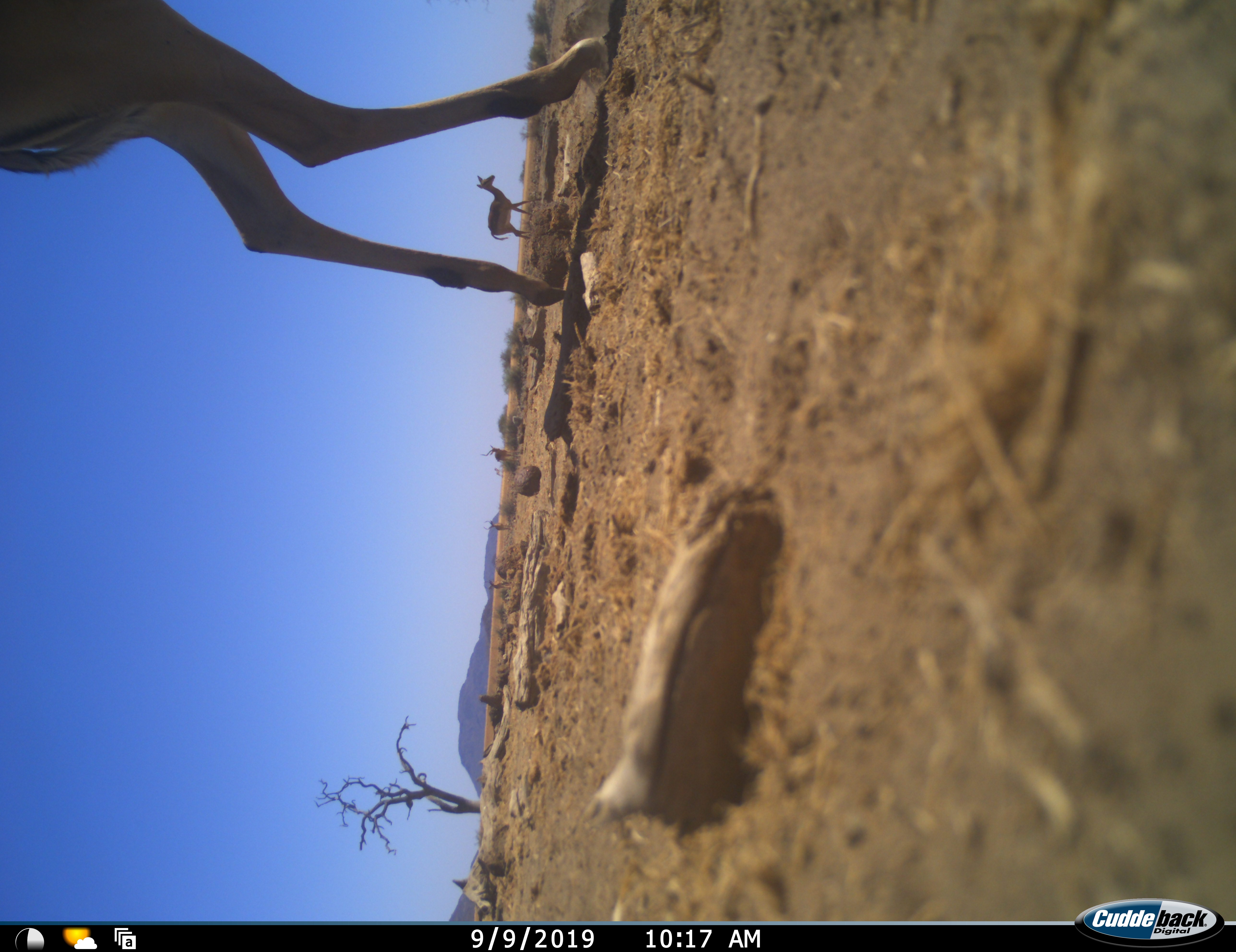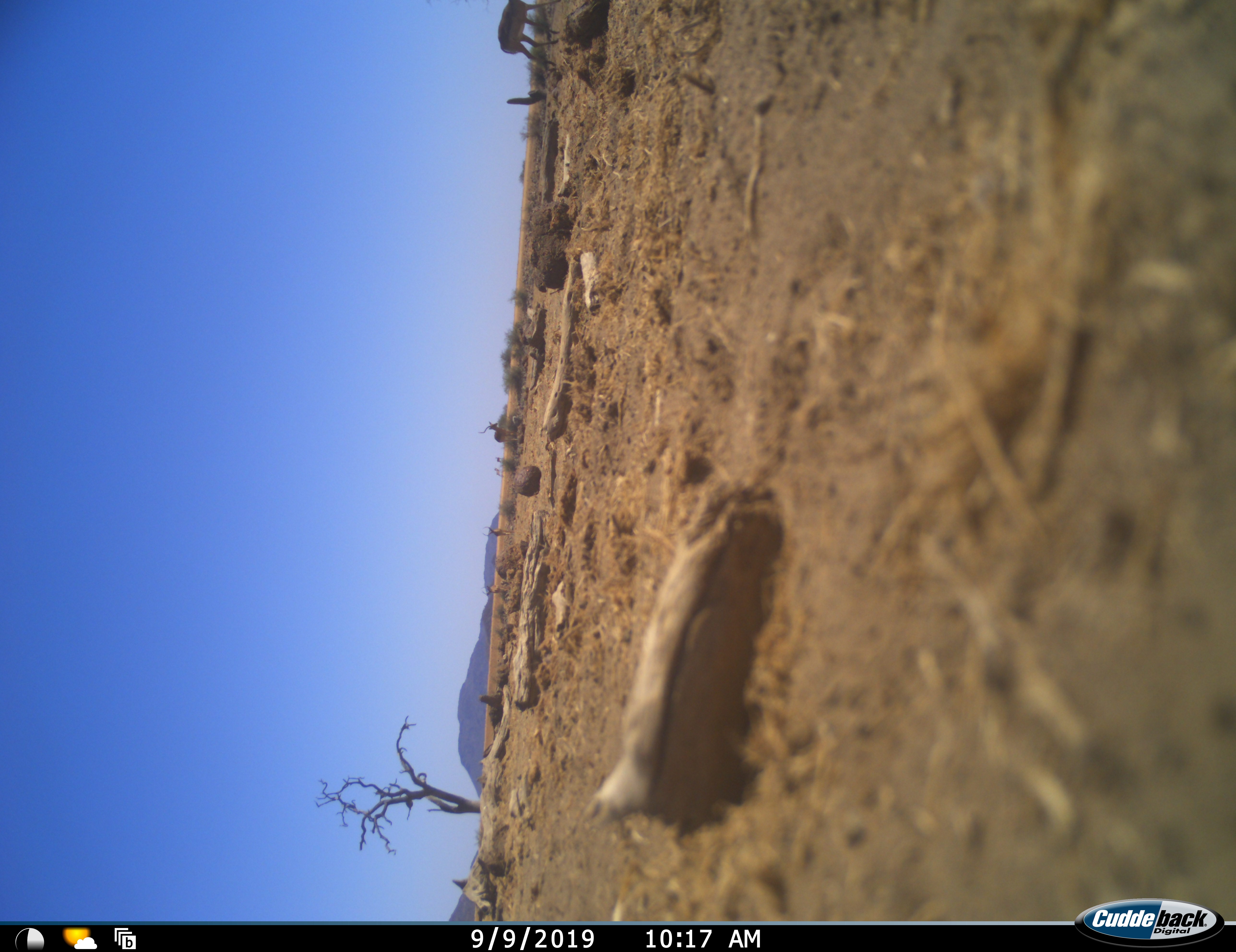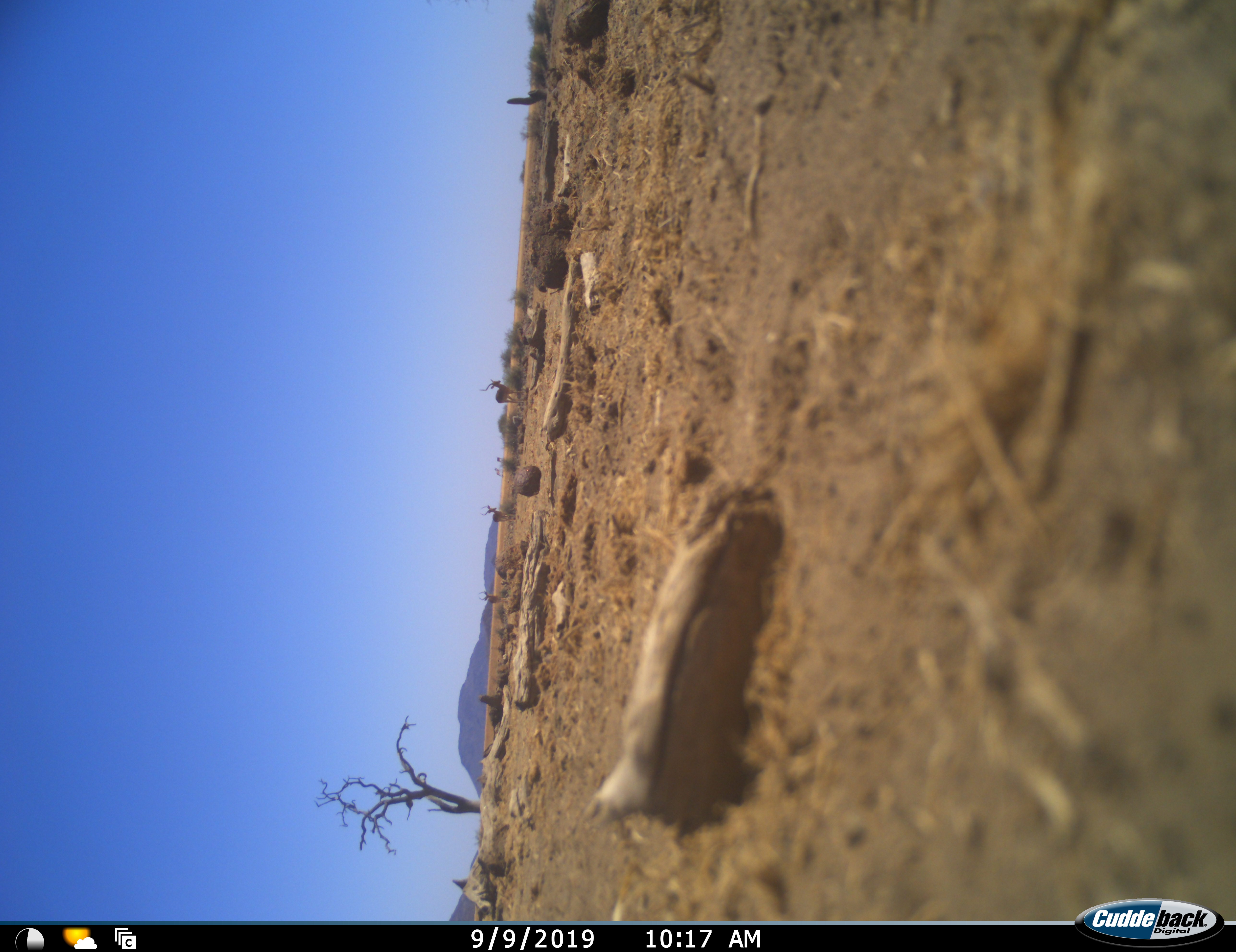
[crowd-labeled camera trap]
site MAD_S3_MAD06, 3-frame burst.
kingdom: Animalia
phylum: Chordata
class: Mammalia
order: Artiodactyla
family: Bovidae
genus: Aepyceros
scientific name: Aepyceros melampus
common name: impala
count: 5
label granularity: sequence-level